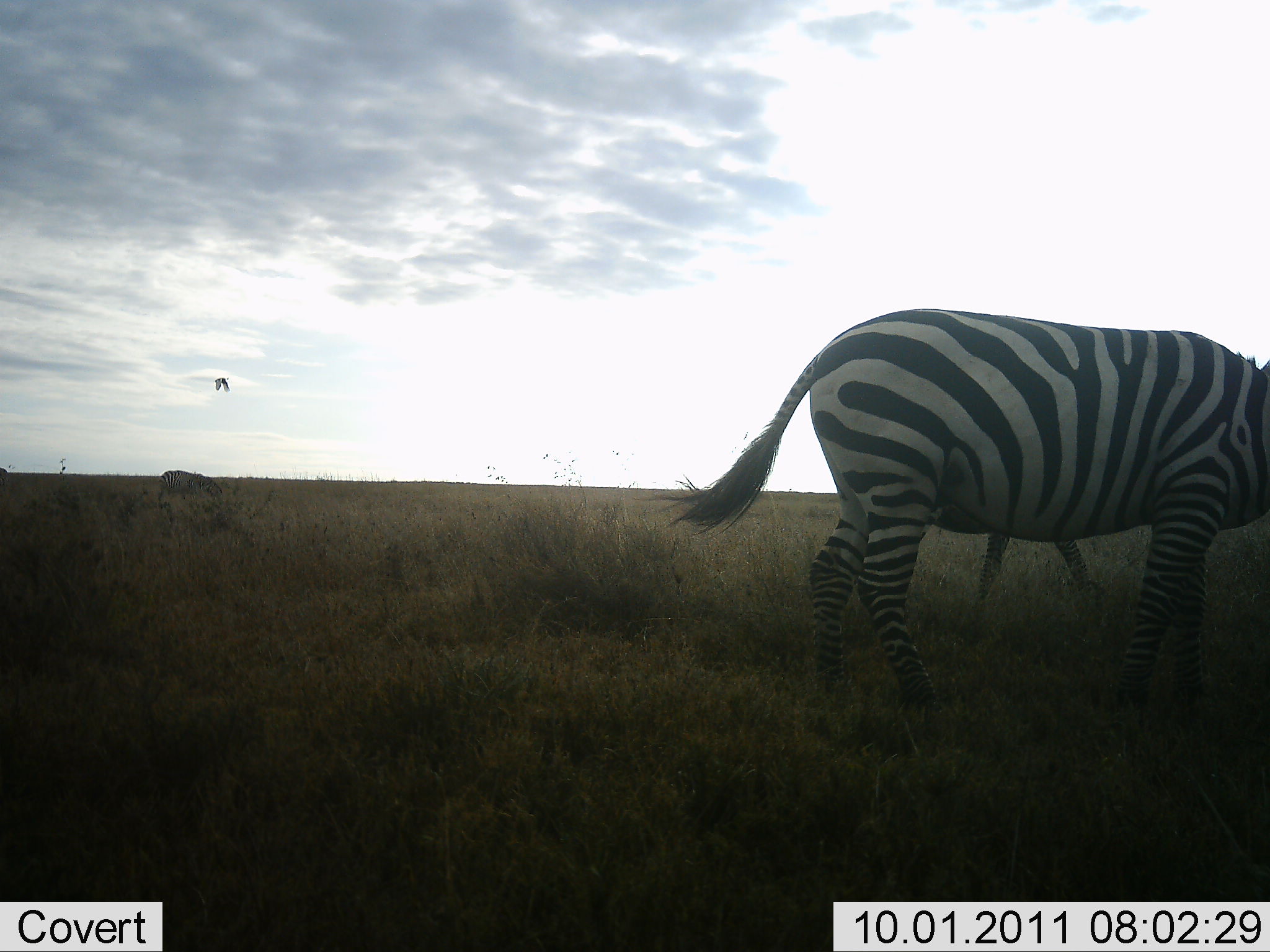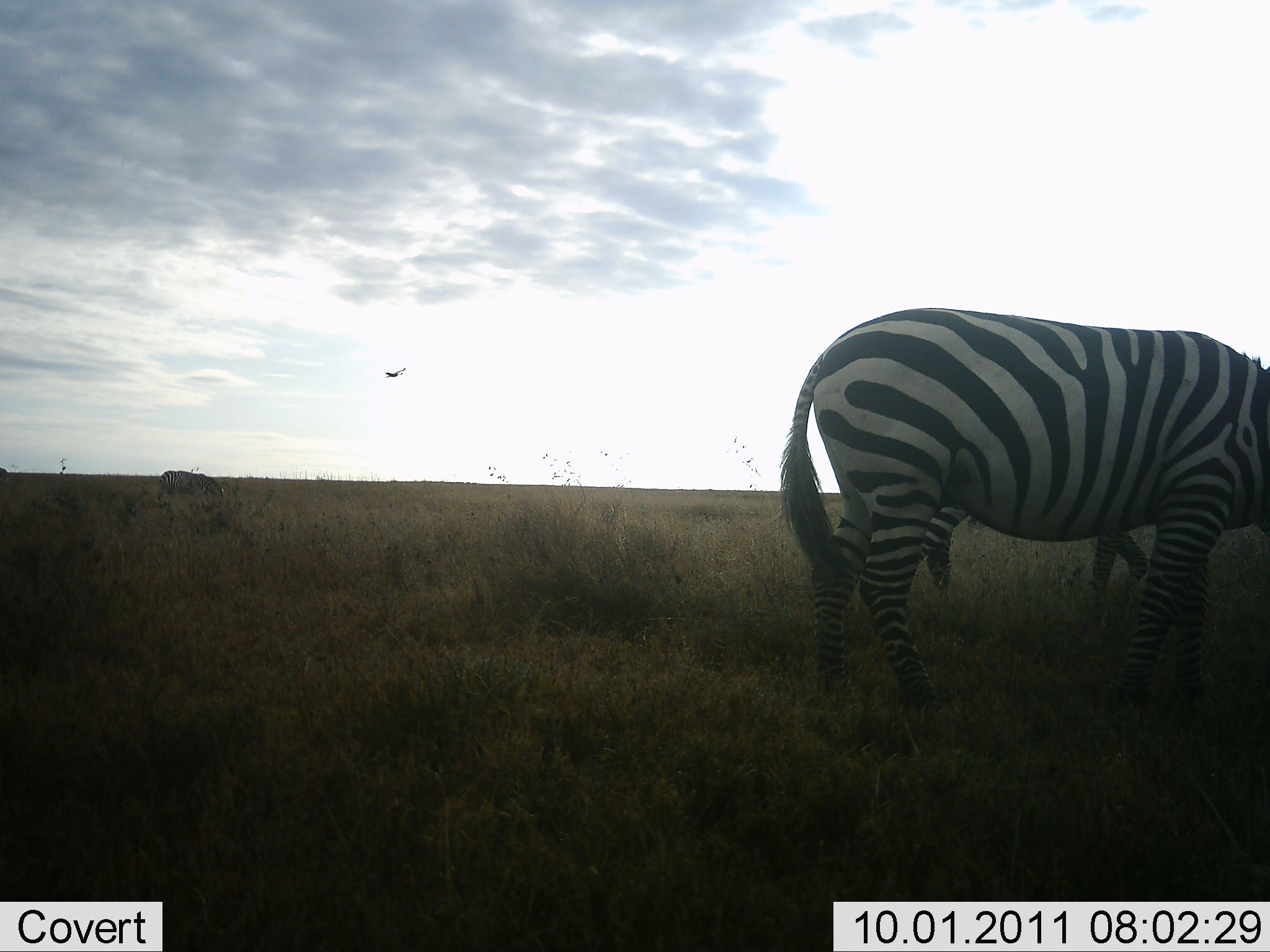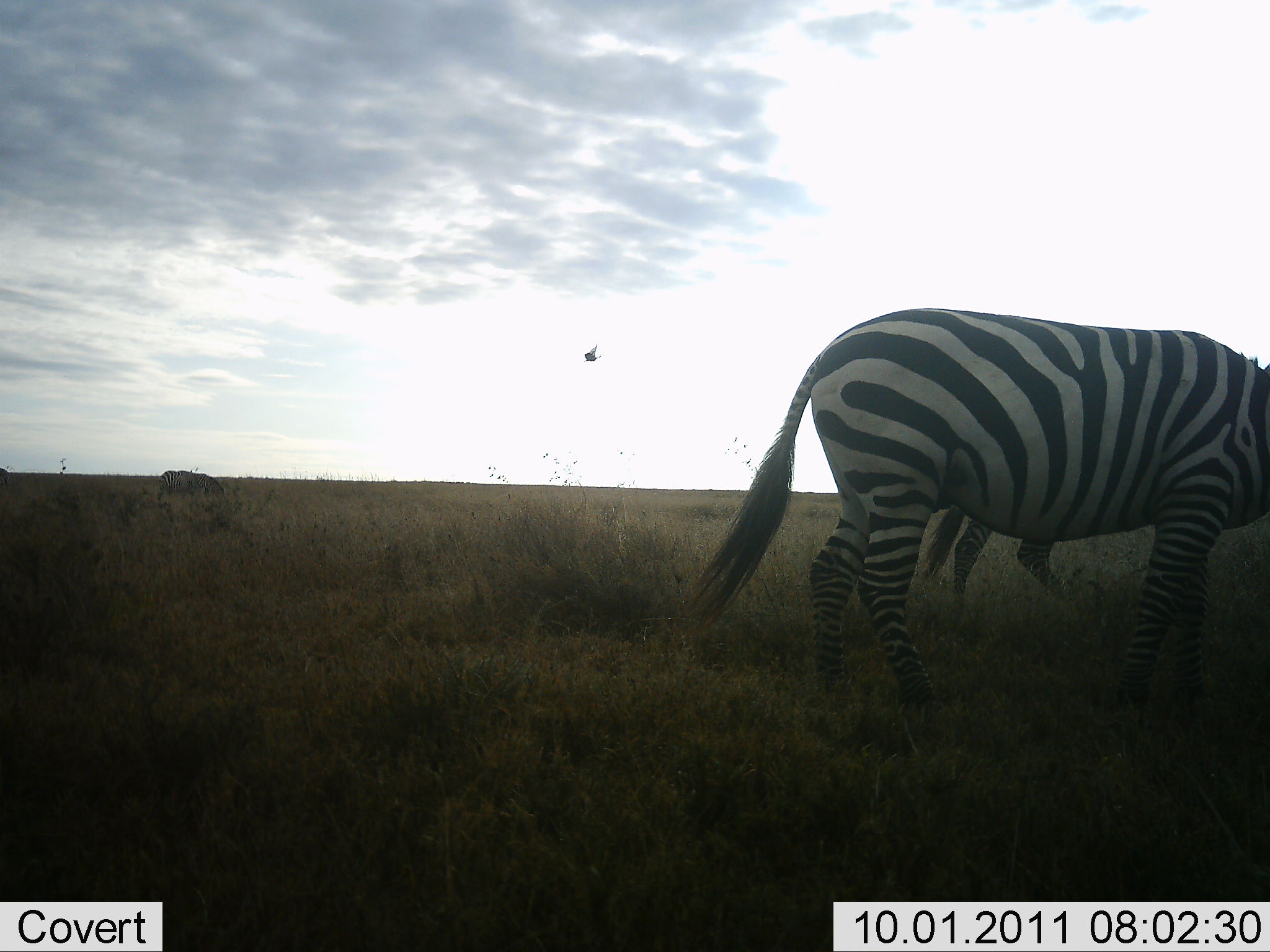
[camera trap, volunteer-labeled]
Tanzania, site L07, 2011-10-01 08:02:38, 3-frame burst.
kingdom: Animalia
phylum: Chordata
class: Mammalia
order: Perissodactyla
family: Equidae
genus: Equus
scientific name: Equus quagga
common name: plains zebra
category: zebra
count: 3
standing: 47%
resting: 0%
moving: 24%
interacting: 0%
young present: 0%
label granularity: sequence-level